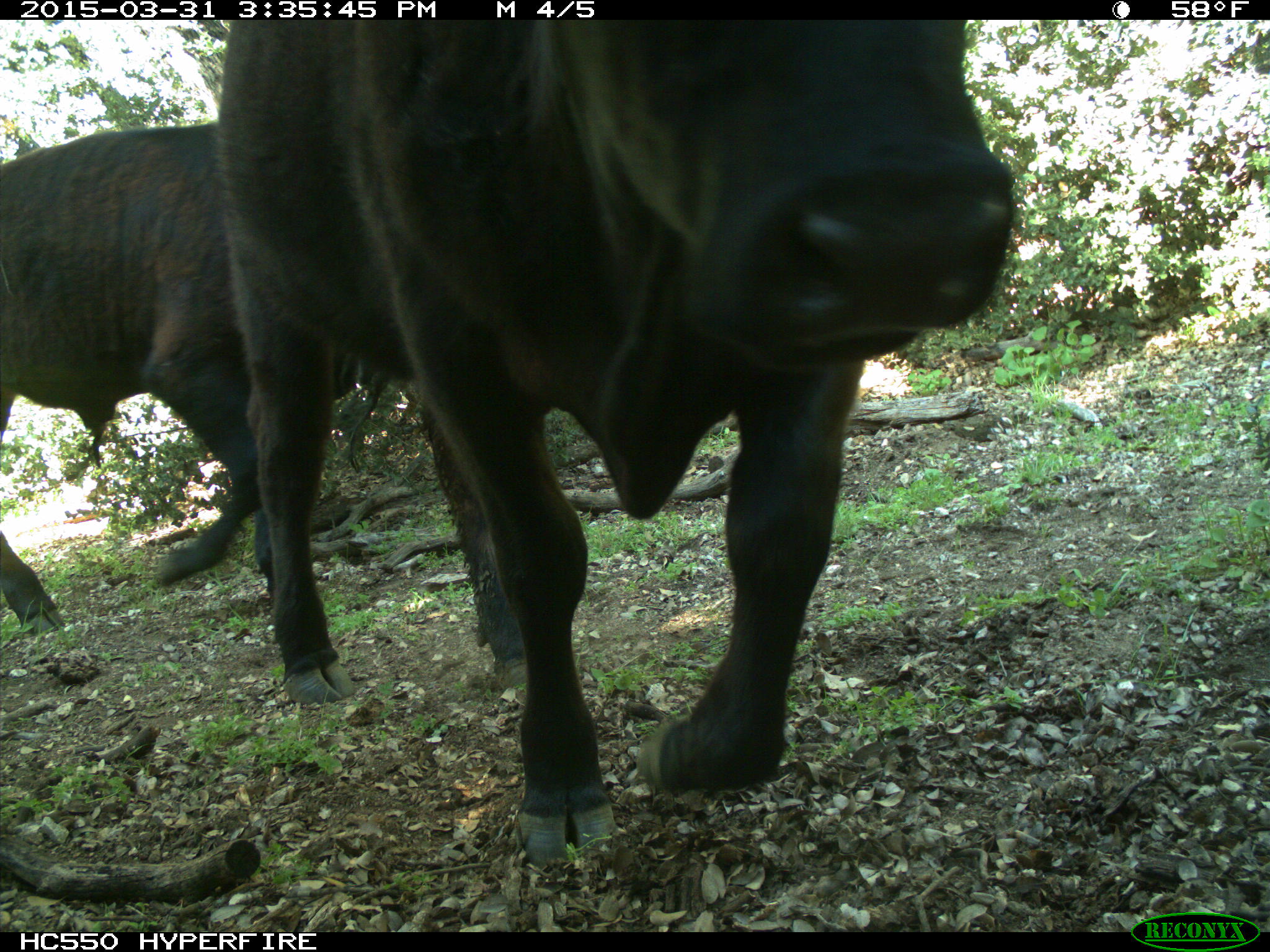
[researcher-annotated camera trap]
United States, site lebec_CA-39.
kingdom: Animalia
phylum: Chordata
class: Mammalia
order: Artiodactyla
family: Bovidae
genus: Bos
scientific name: Bos taurus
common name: domestic cow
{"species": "Bos taurus (domestic cow)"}